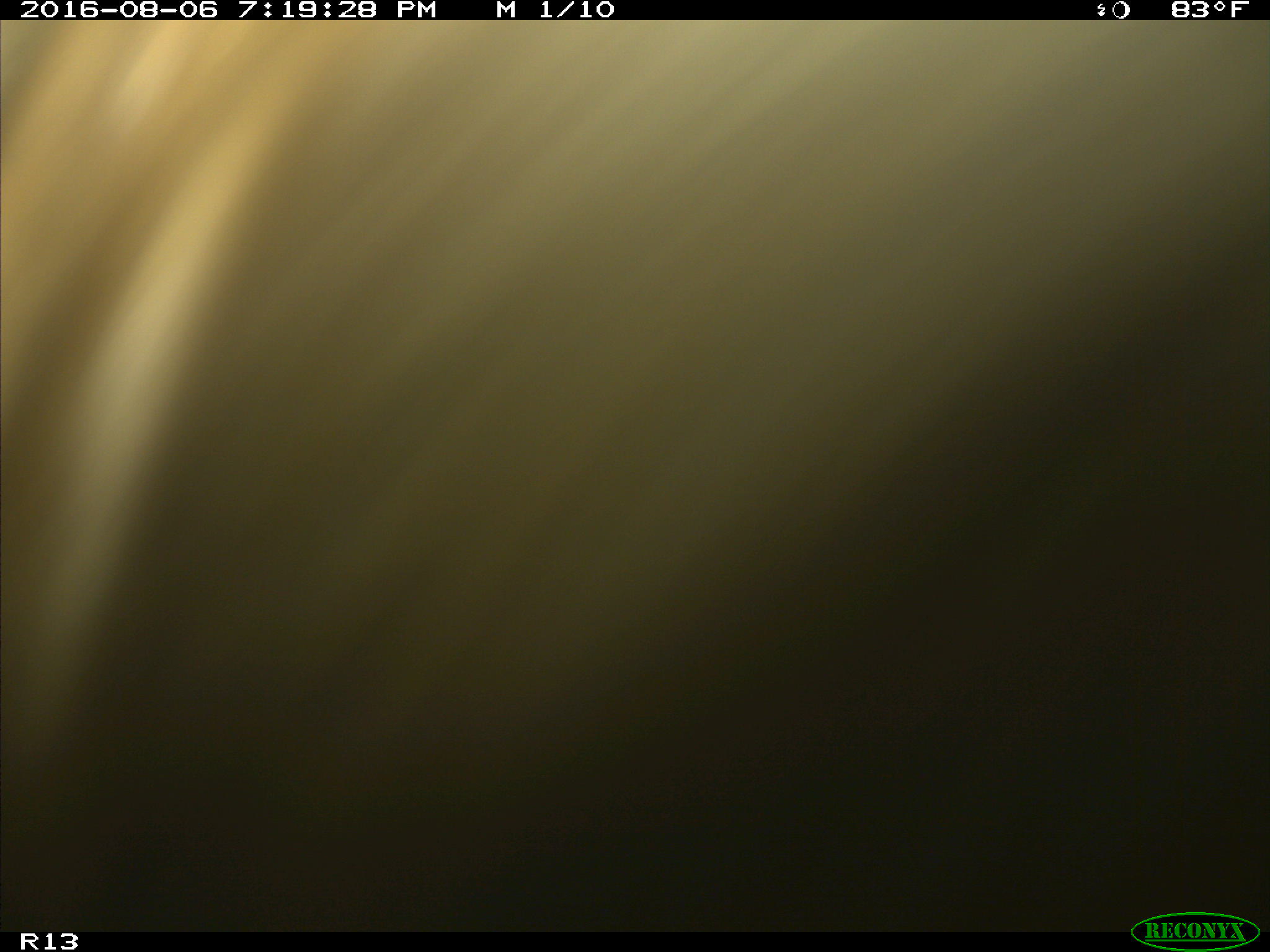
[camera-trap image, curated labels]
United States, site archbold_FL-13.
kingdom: Animalia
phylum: Chordata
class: Mammalia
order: Artiodactyla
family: Bovidae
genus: Bos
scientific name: Bos taurus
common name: domestic cow